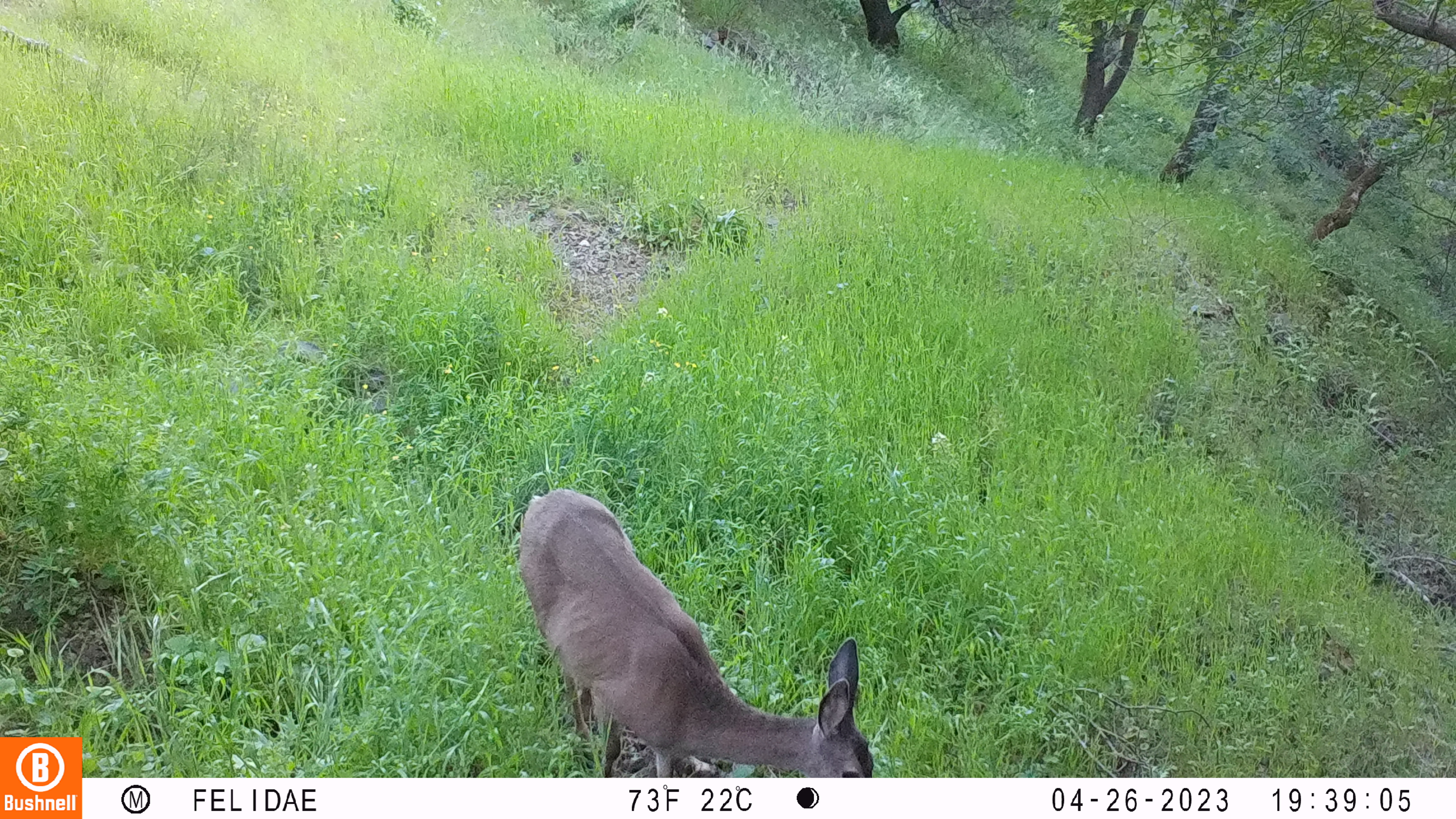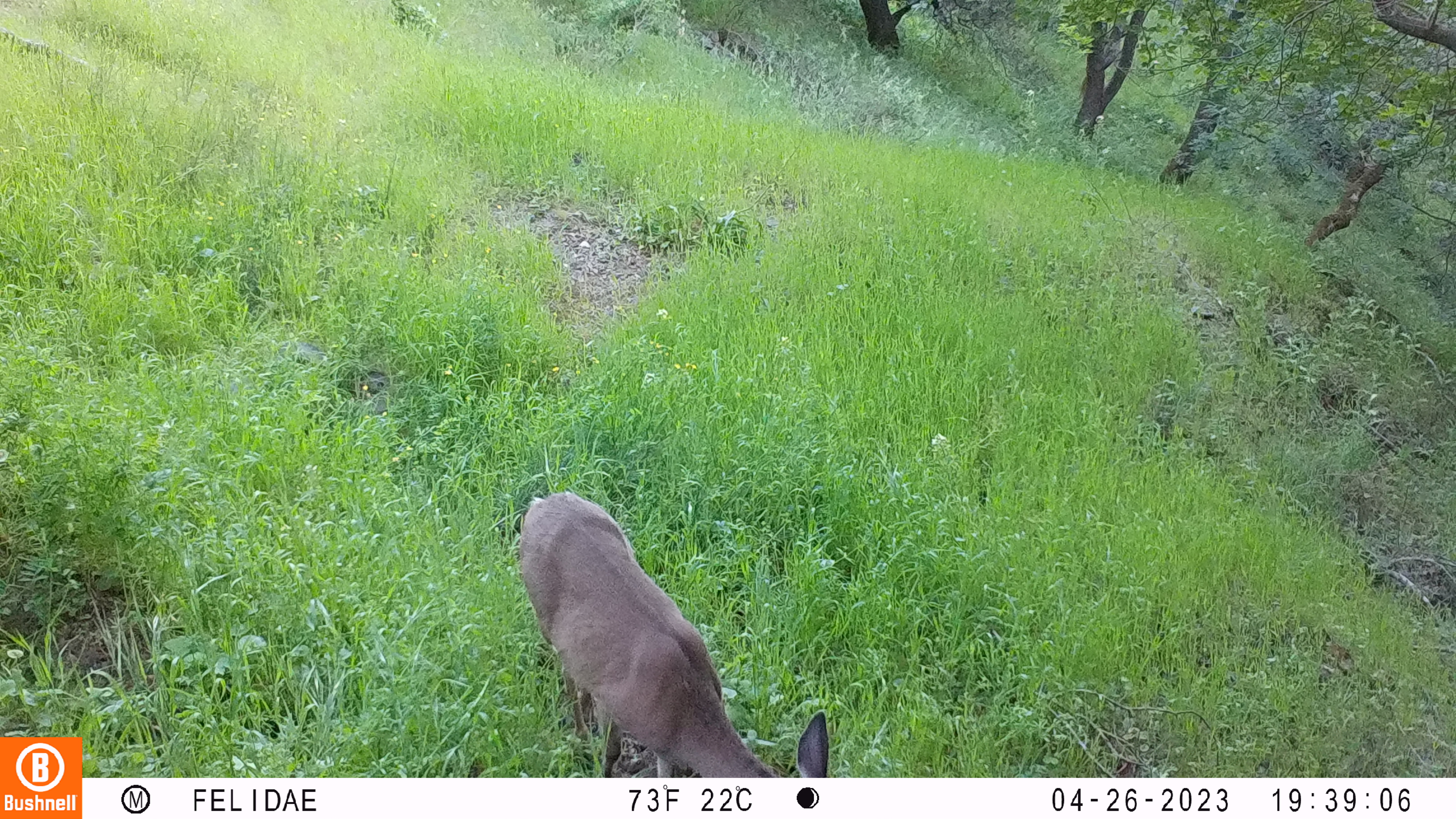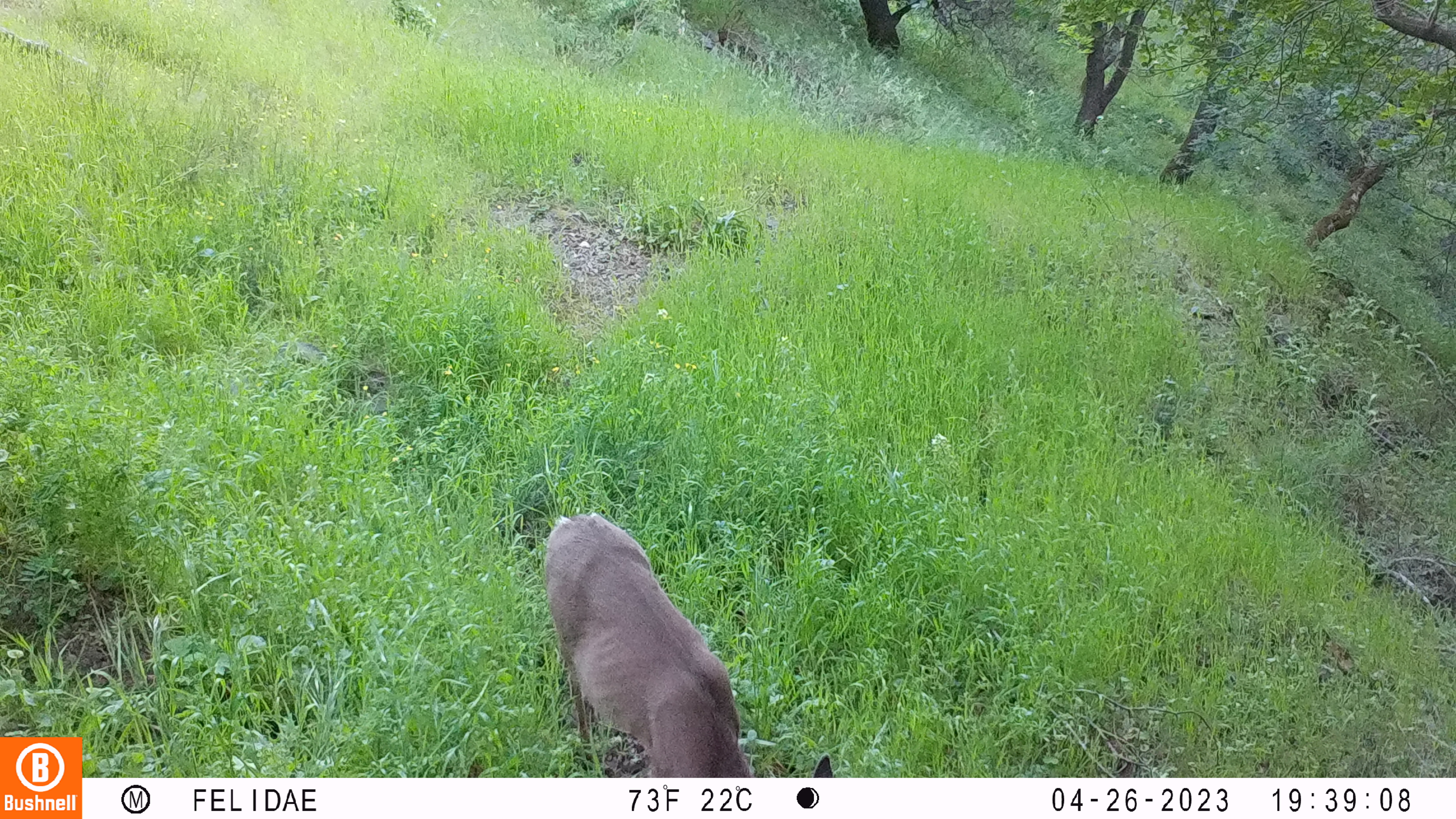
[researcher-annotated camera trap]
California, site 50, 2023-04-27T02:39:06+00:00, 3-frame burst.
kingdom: Animalia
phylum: Chordata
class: Mammalia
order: Artiodactyla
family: Cervidae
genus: Odocoileus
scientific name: Odocoileus hemionus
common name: mule deer